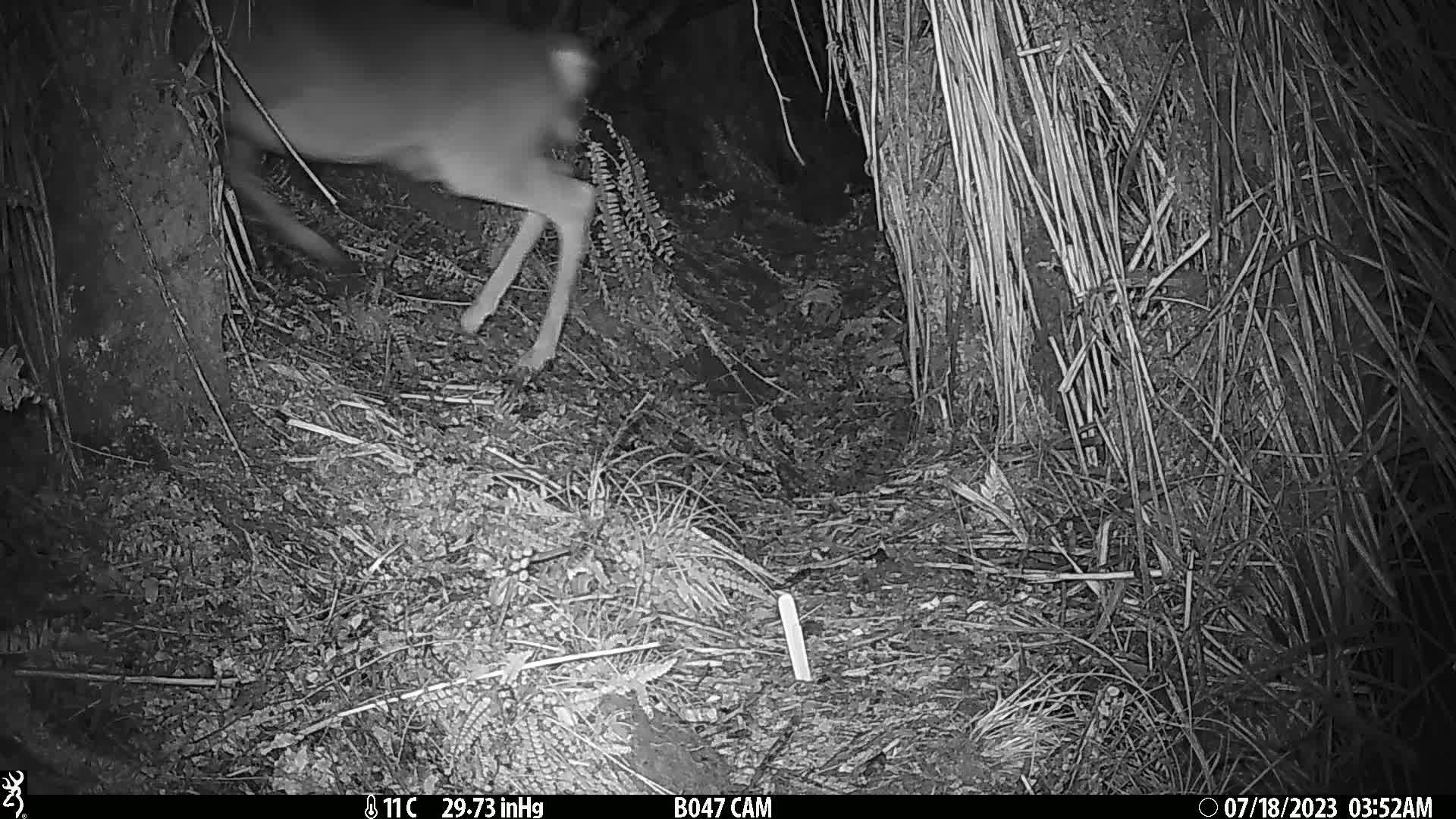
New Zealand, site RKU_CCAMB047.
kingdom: Animalia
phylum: Chordata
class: Mammalia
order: Artiodactyla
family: Cervidae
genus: Odocoileus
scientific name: Odocoileus virginianus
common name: white-tailed deer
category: white tailed deer